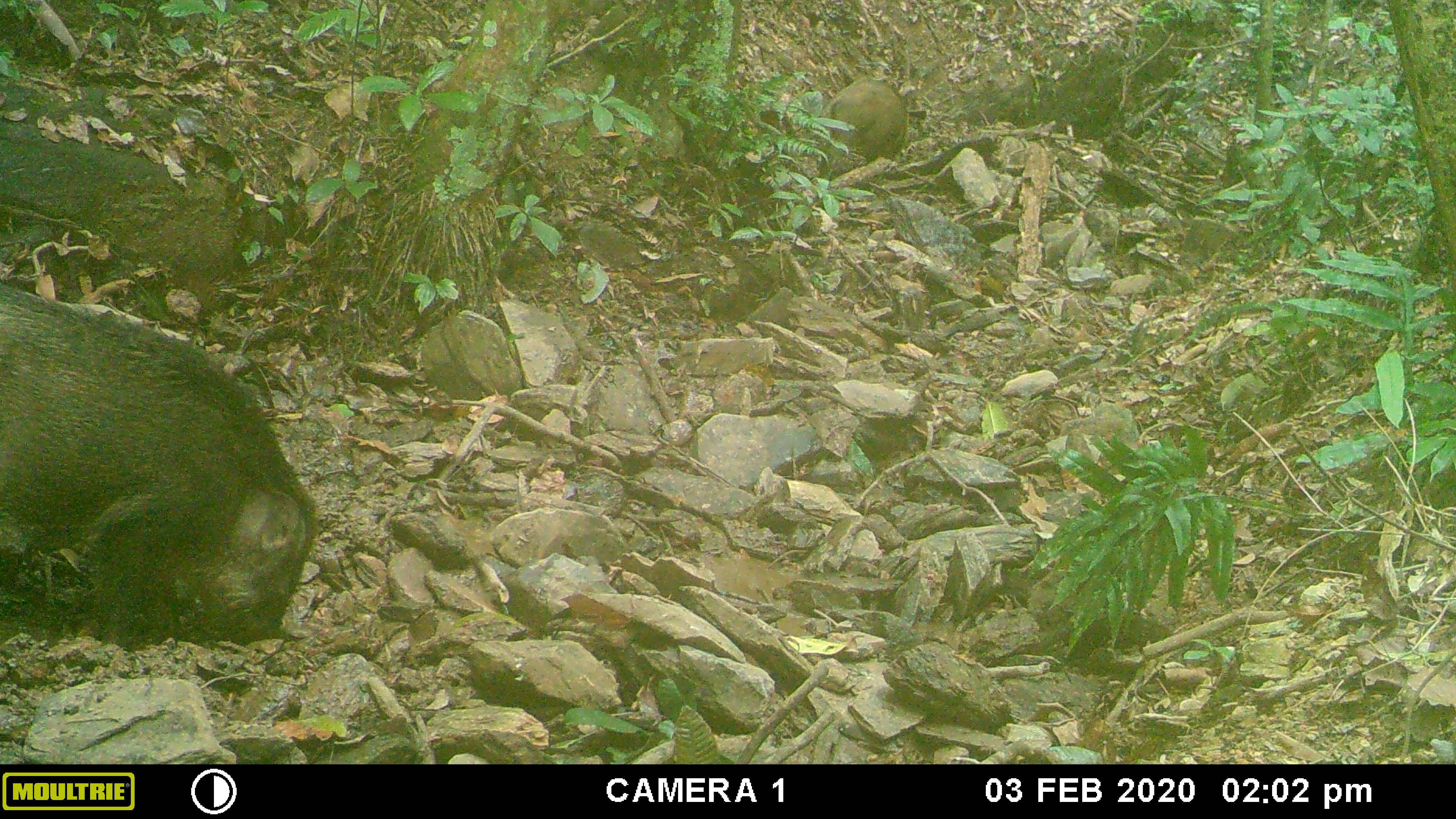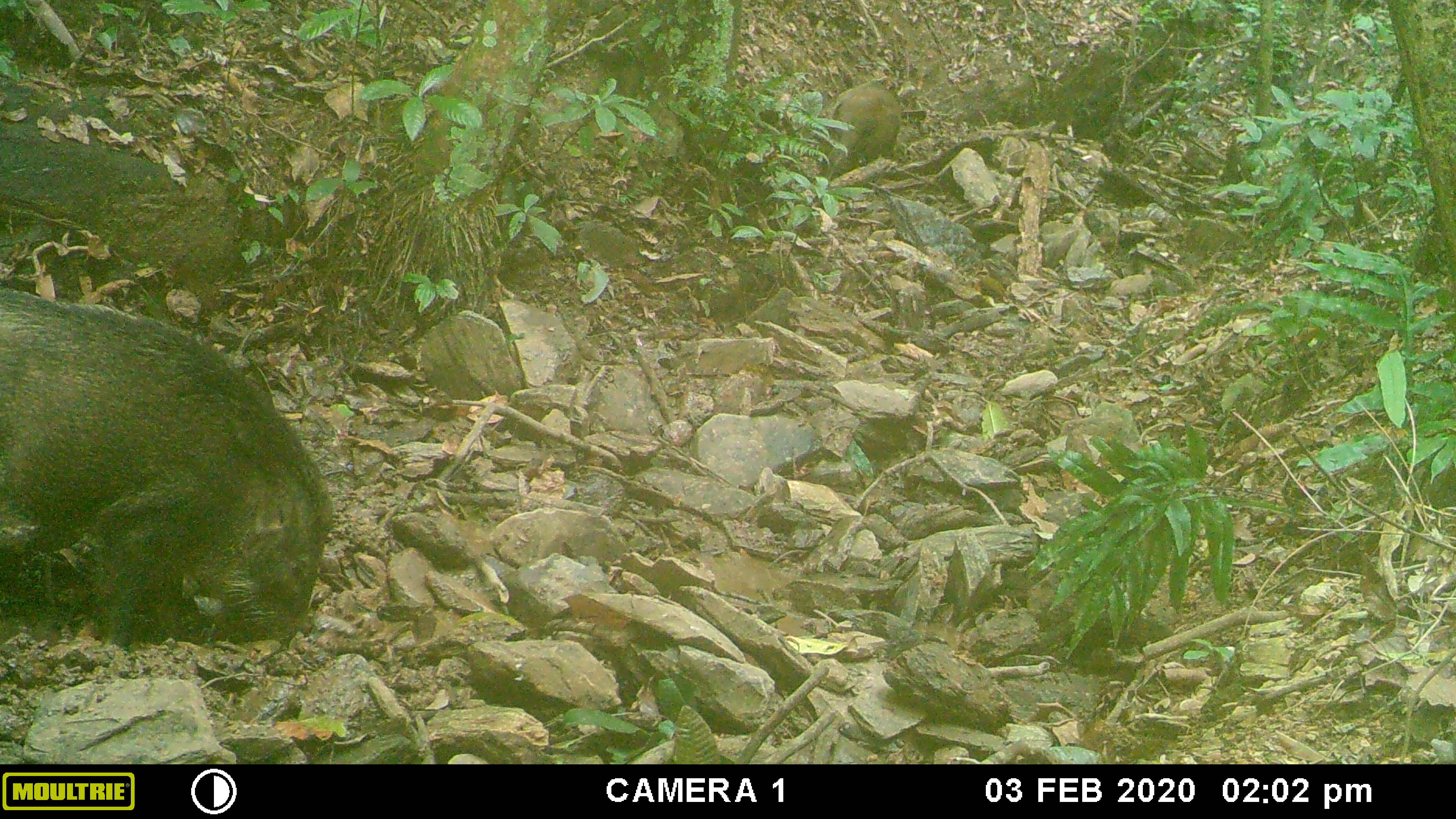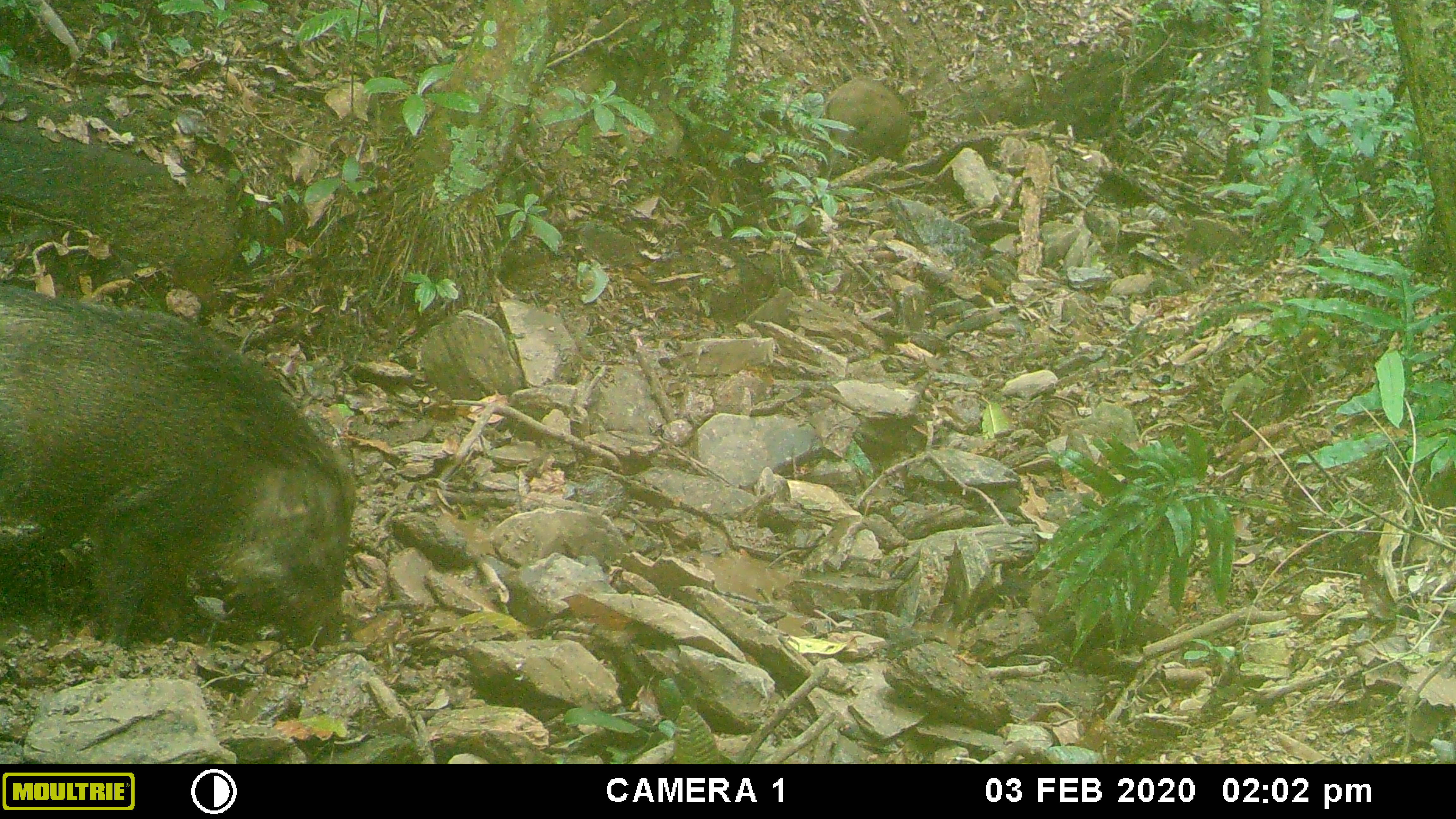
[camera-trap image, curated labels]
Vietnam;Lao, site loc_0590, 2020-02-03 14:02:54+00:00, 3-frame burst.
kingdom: Animalia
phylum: Chordata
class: Mammalia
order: Artiodactyla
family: Suidae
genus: Sus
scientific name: Sus scrofa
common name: eurasian wild pig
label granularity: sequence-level